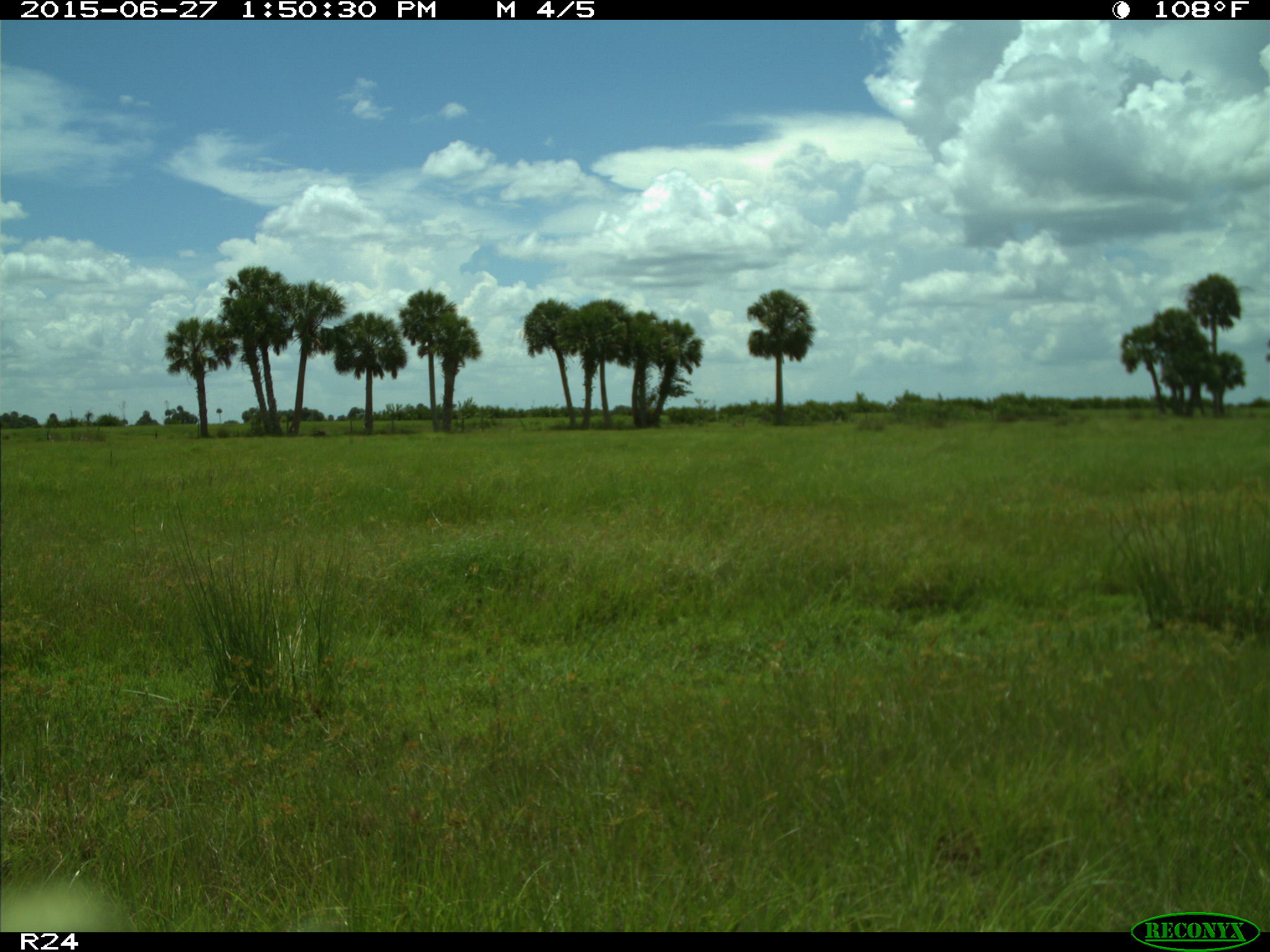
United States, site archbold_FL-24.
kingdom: Animalia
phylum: Chordata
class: Mammalia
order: Artiodactyla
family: Bovidae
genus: Bos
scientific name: Bos taurus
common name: domestic cow